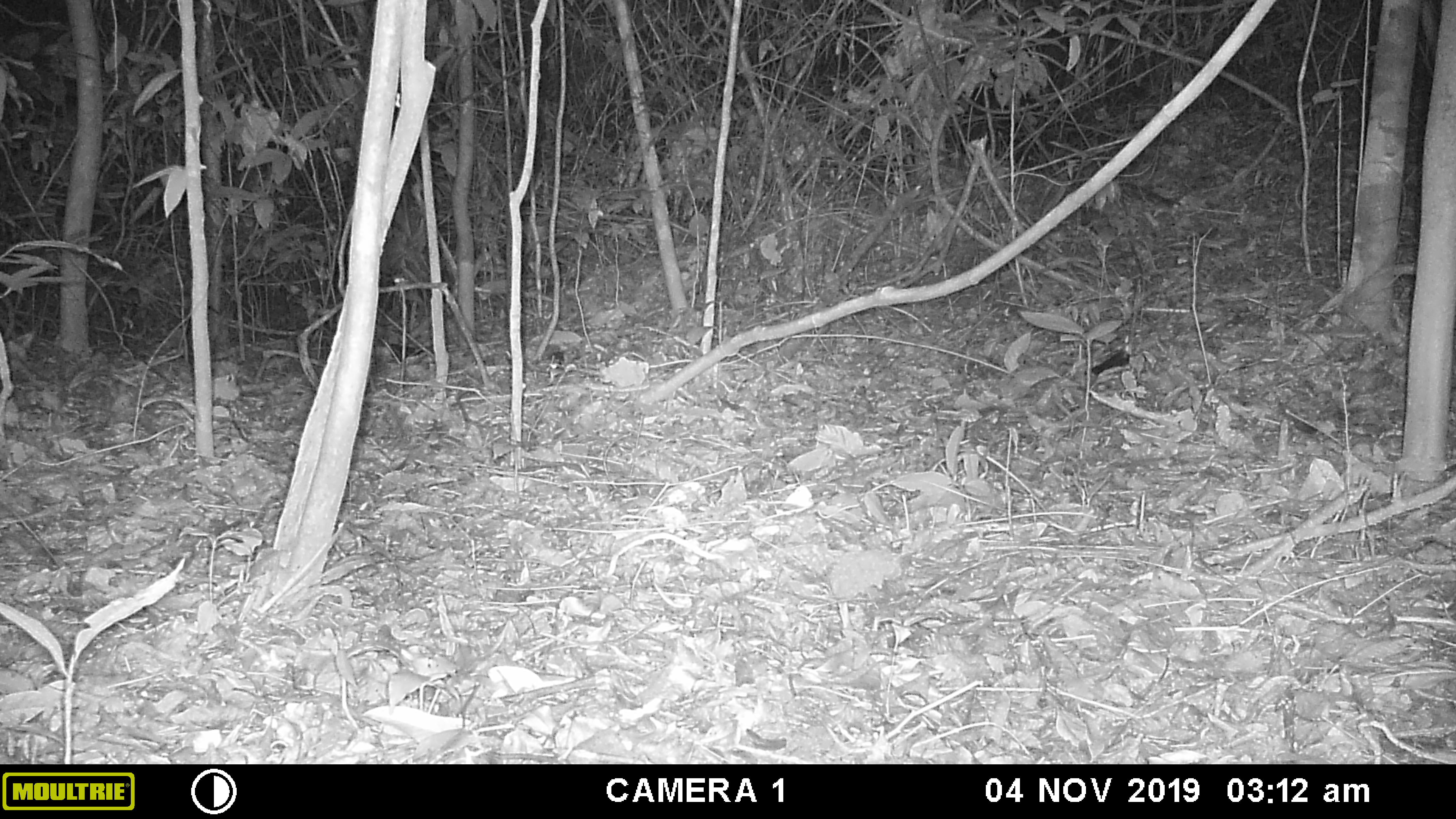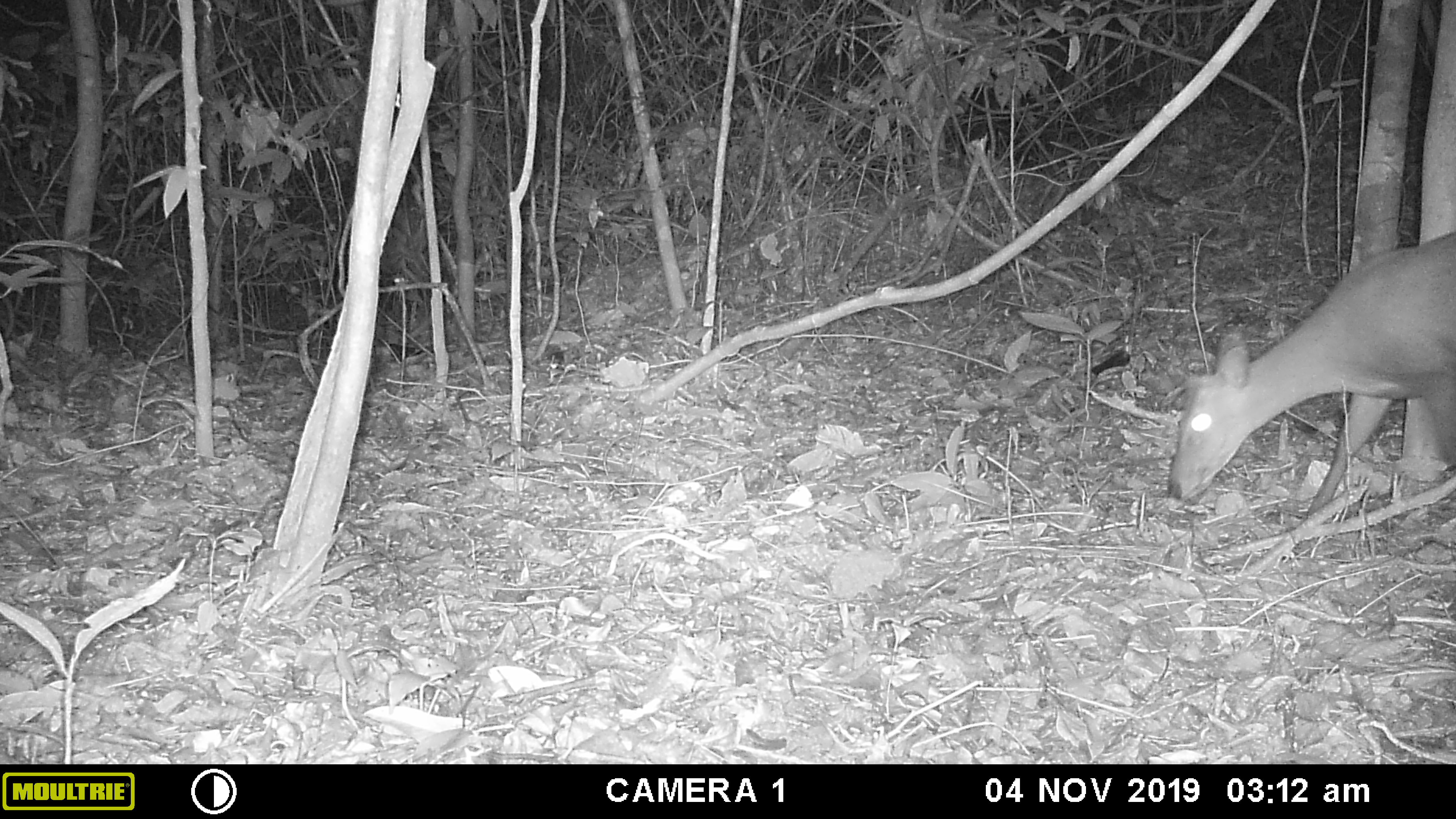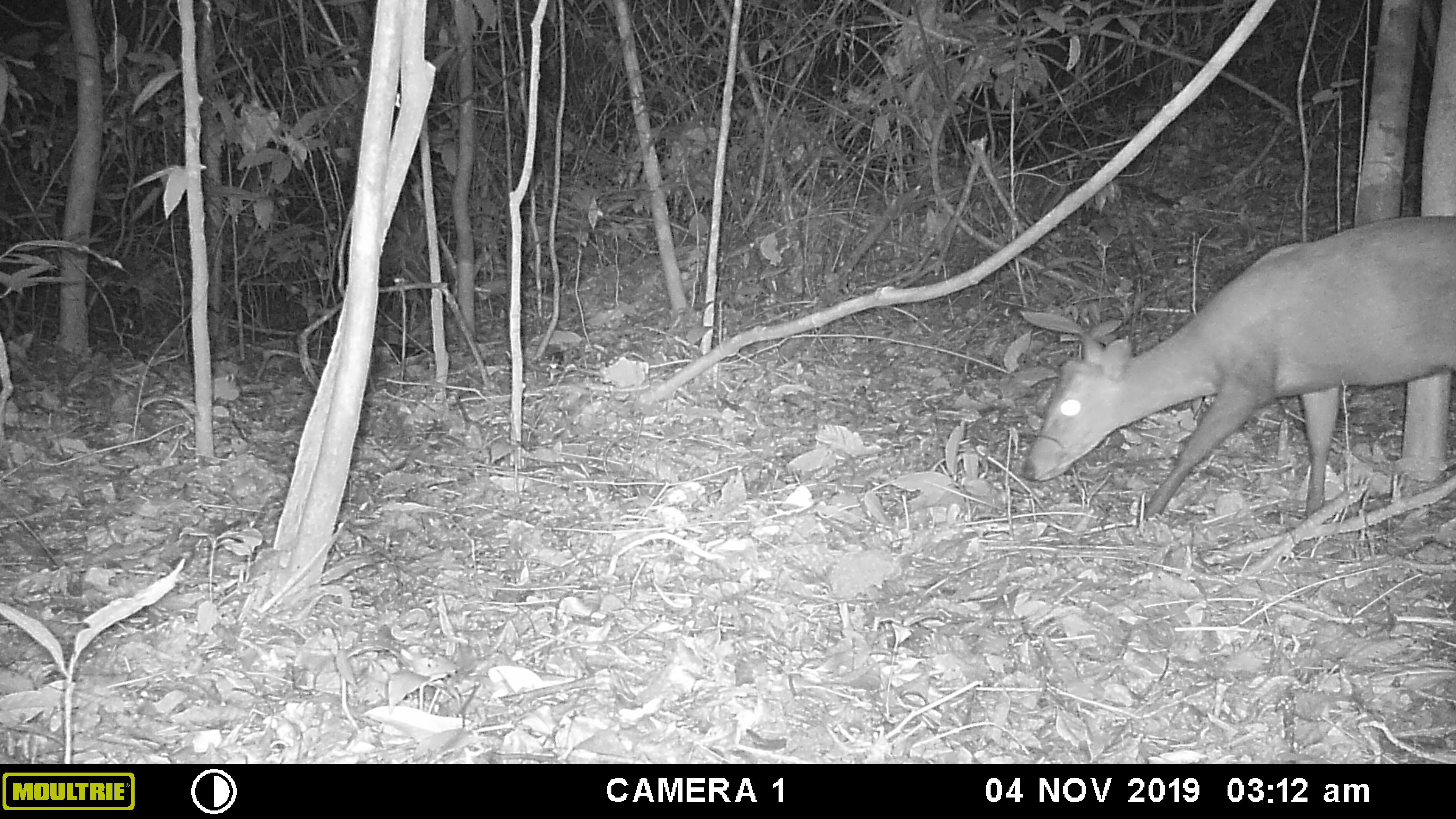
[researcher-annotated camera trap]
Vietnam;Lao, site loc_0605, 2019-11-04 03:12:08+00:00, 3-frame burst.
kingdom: Animalia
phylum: Chordata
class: Mammalia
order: Artiodactyla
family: Cervidae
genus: Muntiacus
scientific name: Muntiacus rooseveltorum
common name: roosevelt's muntjac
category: roosevelts muntjac group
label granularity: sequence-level